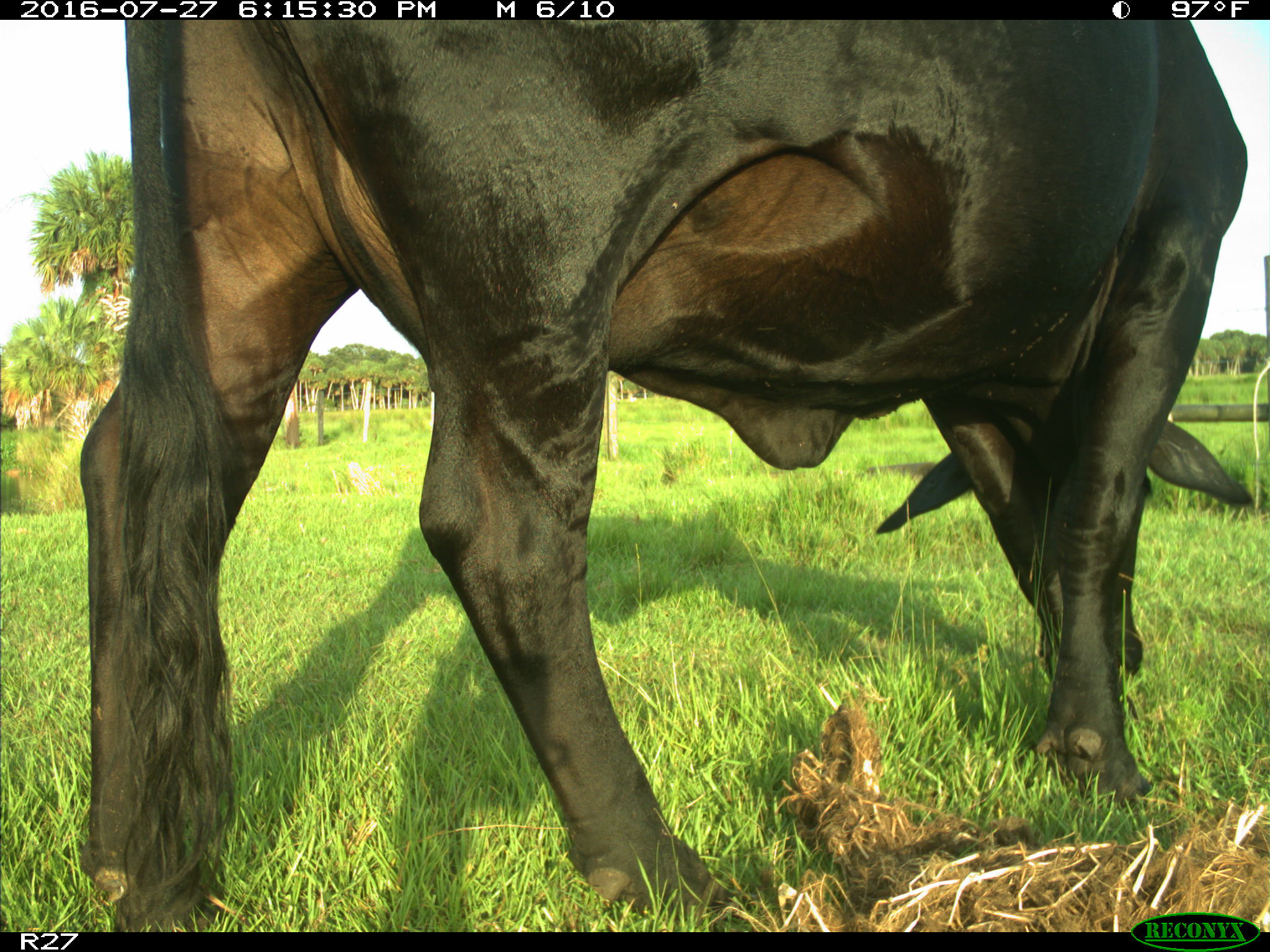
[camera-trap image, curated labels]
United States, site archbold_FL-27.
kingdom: Animalia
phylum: Chordata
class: Mammalia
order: Artiodactyla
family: Bovidae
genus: Bos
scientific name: Bos taurus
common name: domestic cow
Bos taurus (domestic cow).